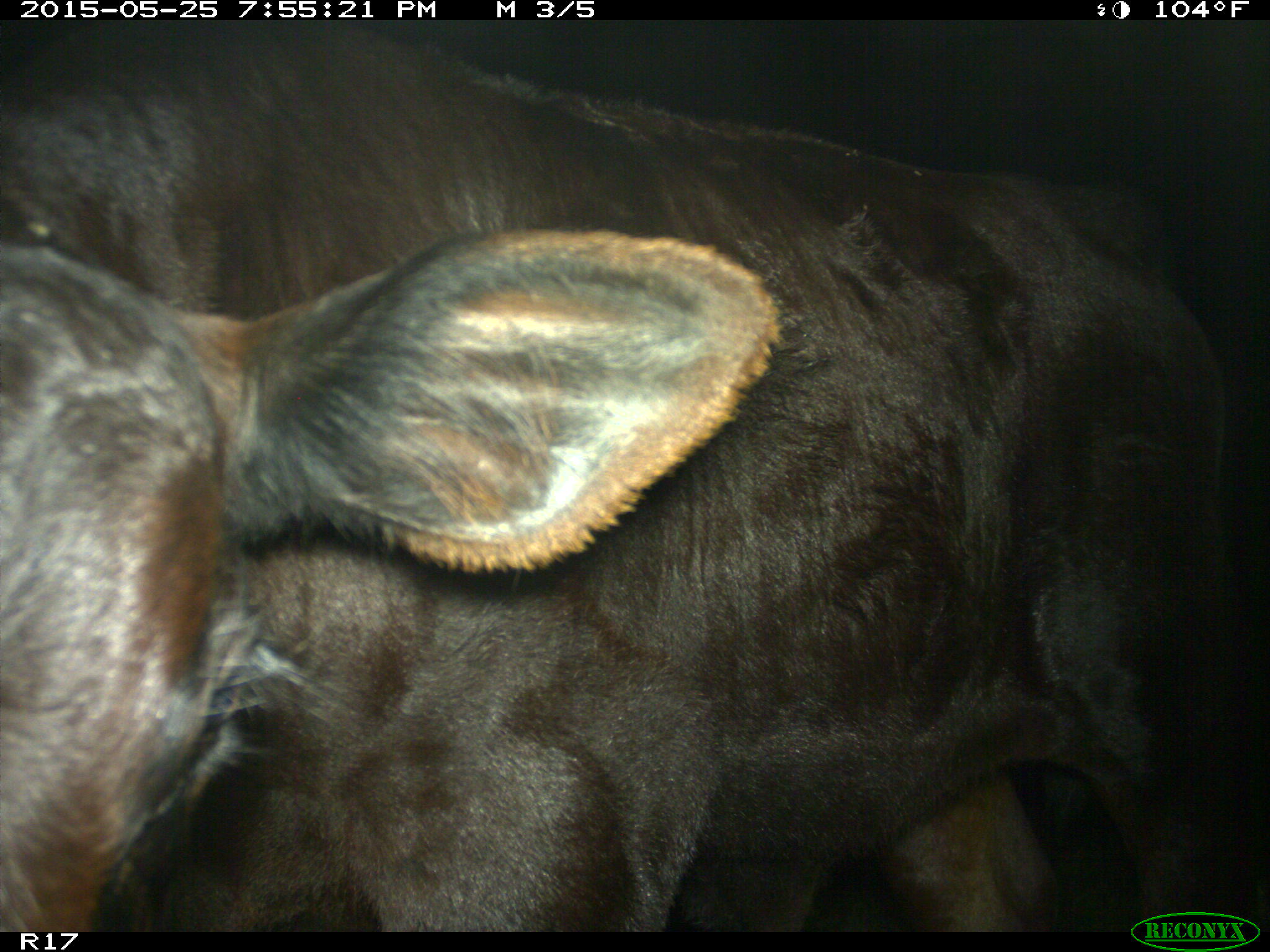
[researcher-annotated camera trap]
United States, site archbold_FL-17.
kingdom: Animalia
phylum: Chordata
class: Mammalia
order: Artiodactyla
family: Bovidae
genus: Bos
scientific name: Bos taurus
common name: domestic cow